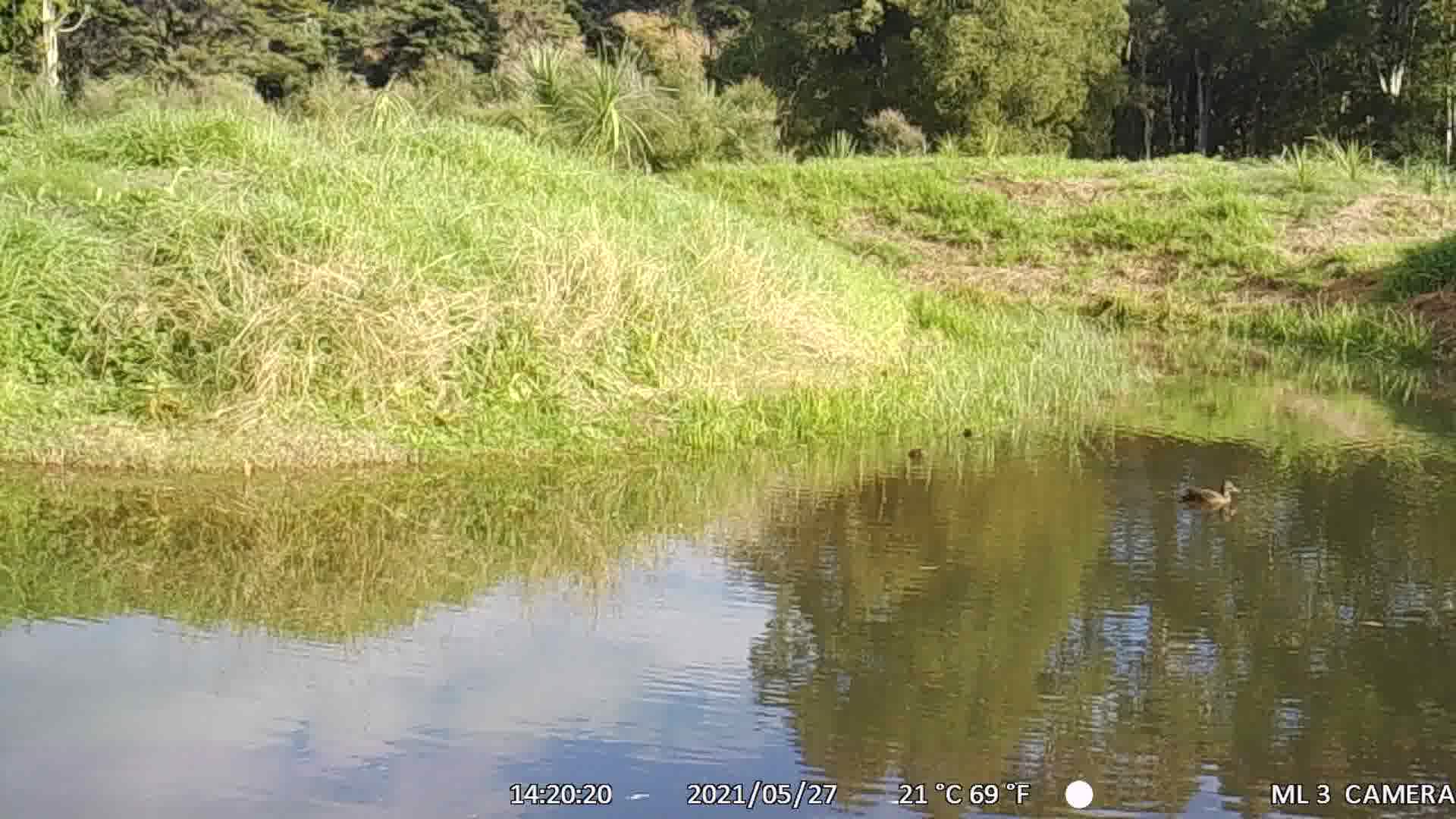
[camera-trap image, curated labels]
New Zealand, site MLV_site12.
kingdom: Animalia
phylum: Chordata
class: Aves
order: Anseriformes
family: Anatidae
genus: Anas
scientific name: Anas chlorotis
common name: brown teal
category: pateke